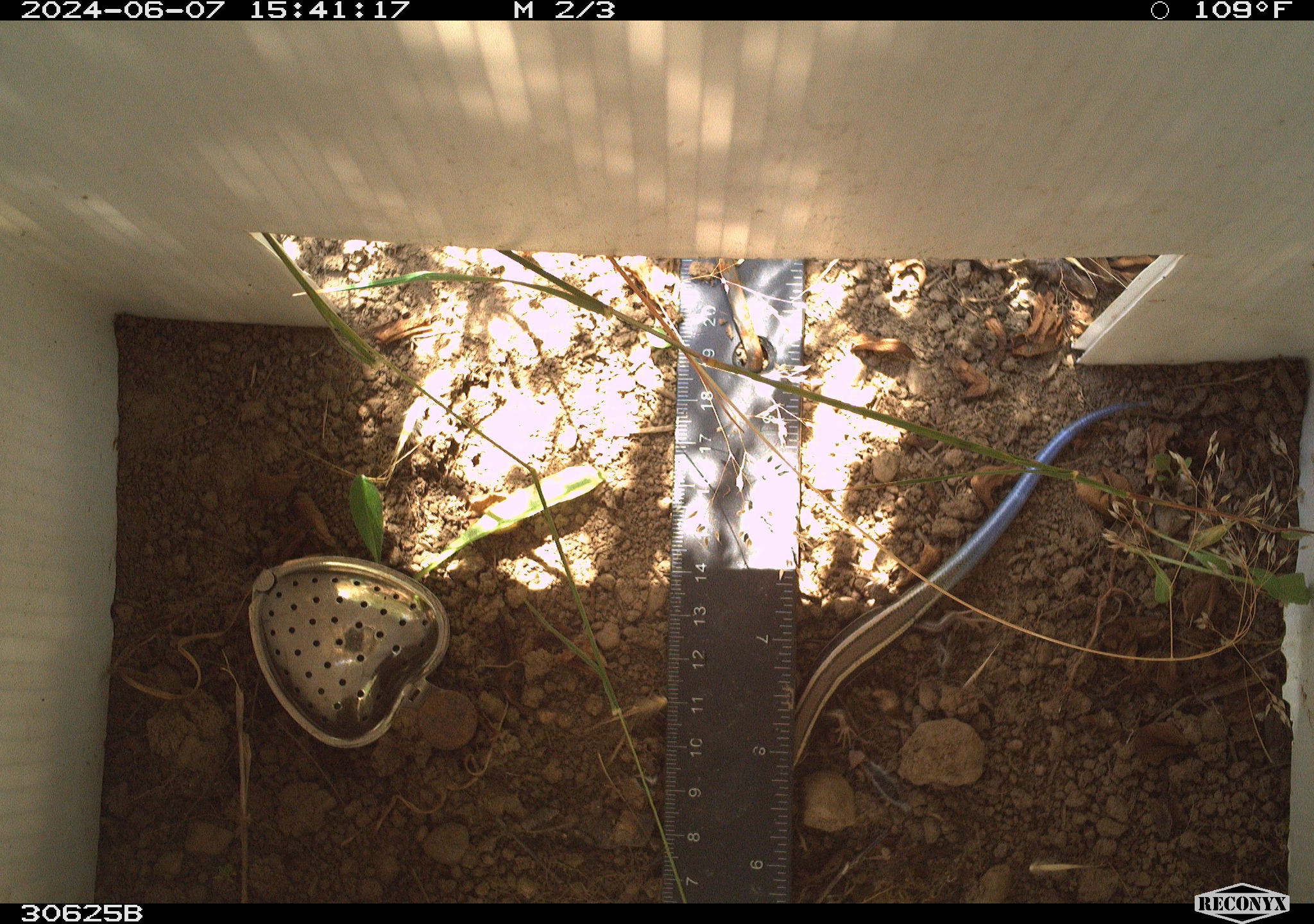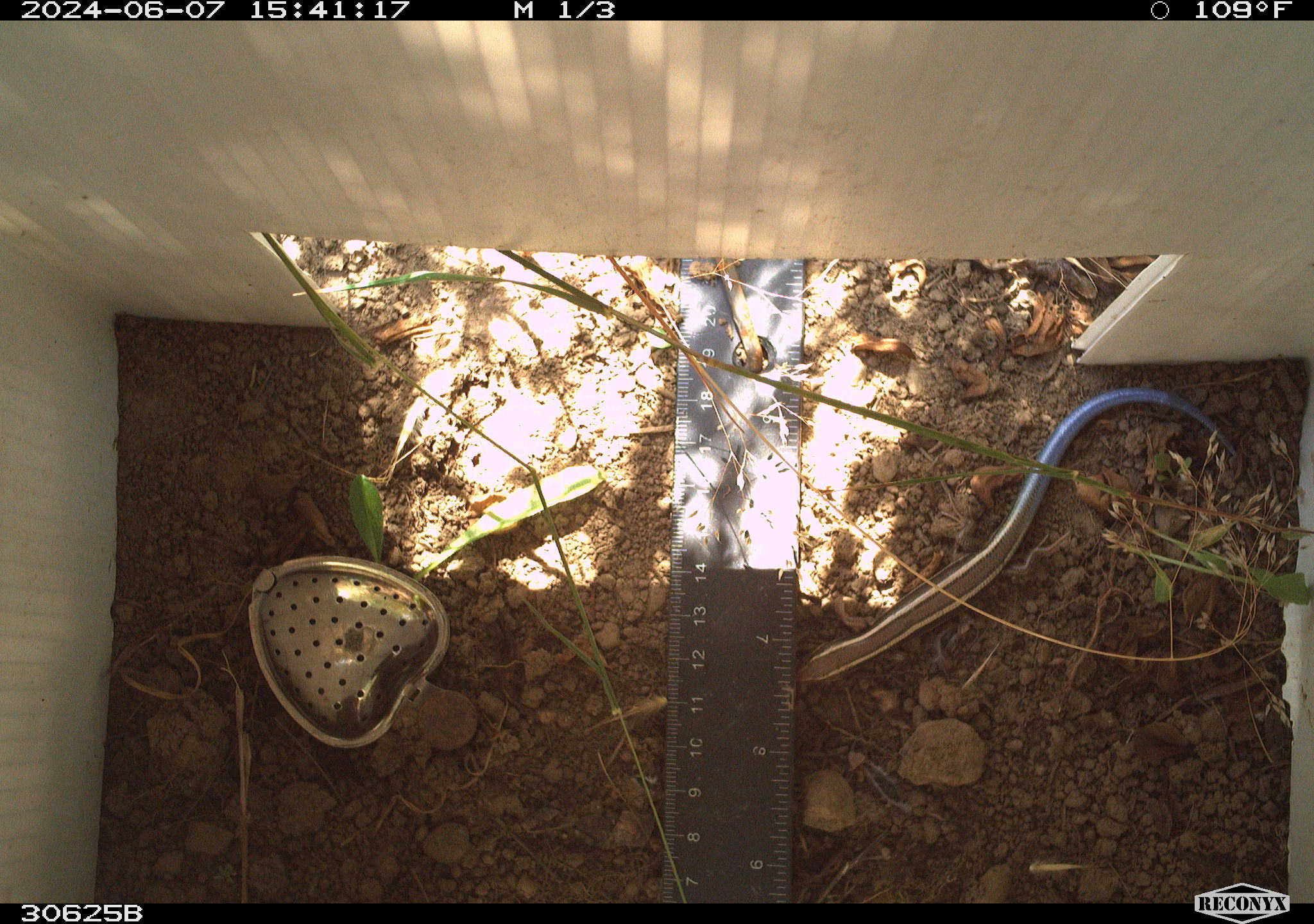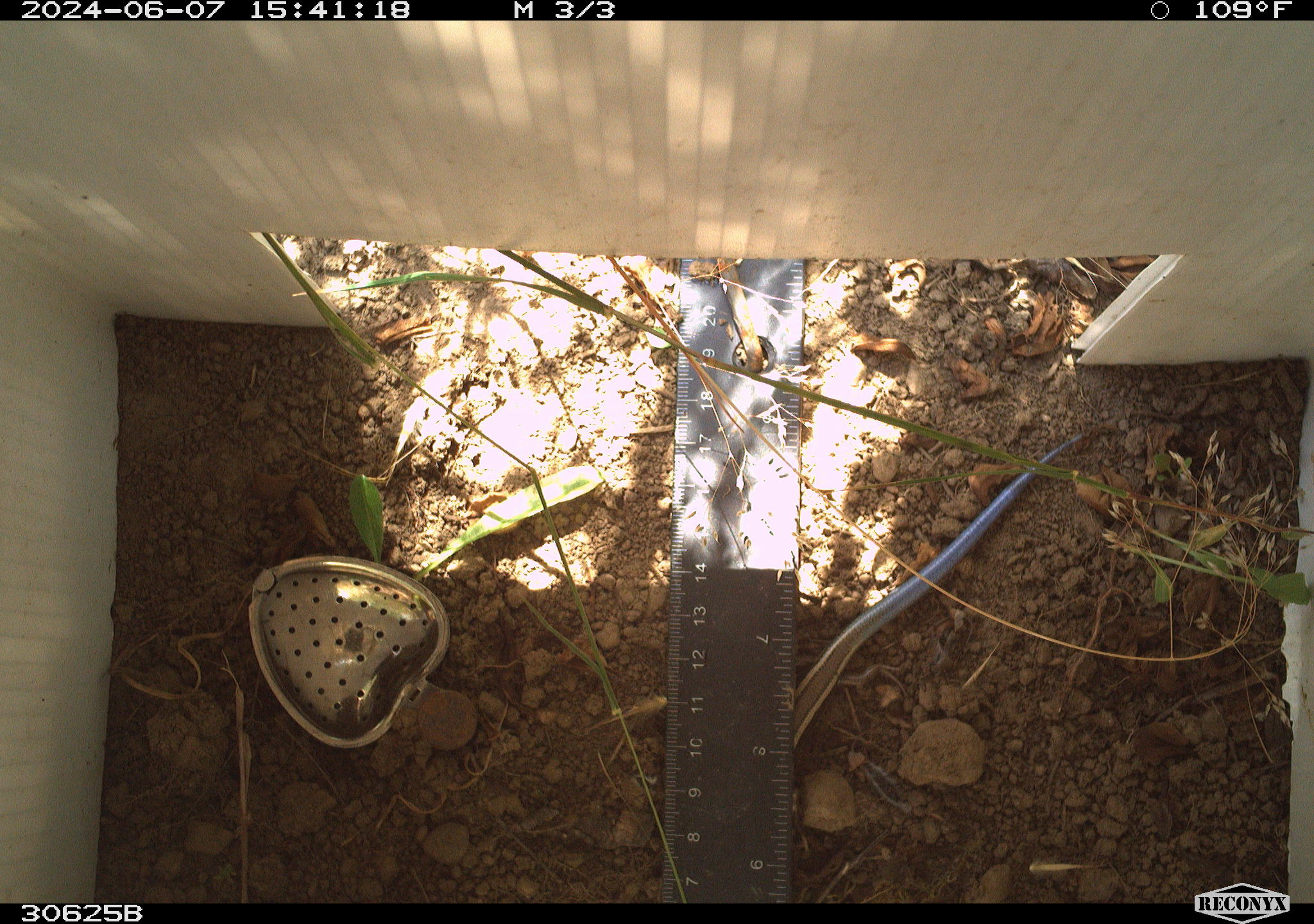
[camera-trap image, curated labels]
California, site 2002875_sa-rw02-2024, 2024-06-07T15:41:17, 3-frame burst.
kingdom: Animalia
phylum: Chordata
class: Reptilia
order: Squamata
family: Scincidae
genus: Plestiodon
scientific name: Plestiodon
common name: blue-tailed skinks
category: plestiodon species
Plestiodon species (blue-tailed skinks) (Plestiodon).